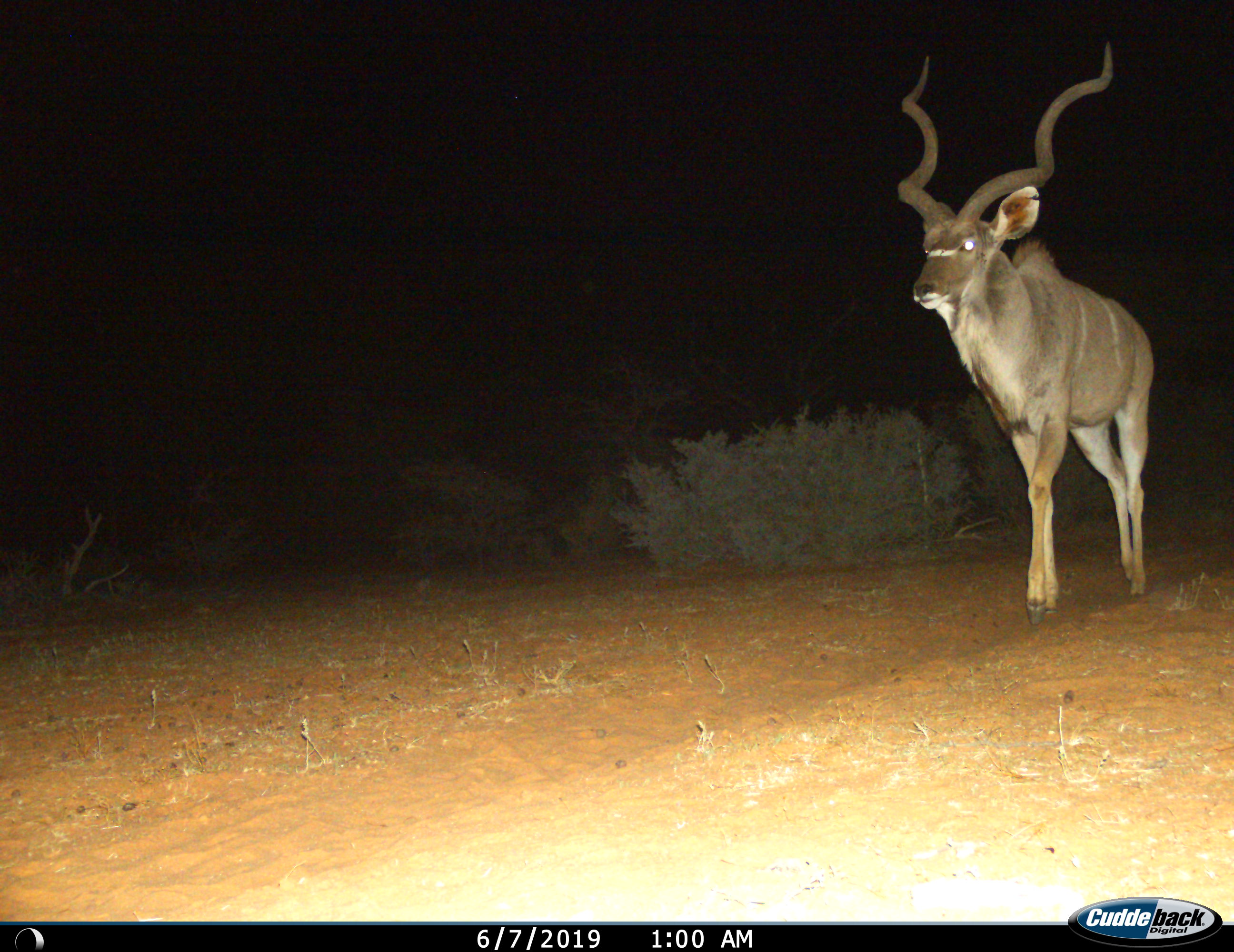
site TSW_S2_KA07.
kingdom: Animalia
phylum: Chordata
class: Mammalia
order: Artiodactyla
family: Bovidae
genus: Tragelaphus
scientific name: Tragelaphus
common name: kudu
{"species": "kudu (Tragelaphus)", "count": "1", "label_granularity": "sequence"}